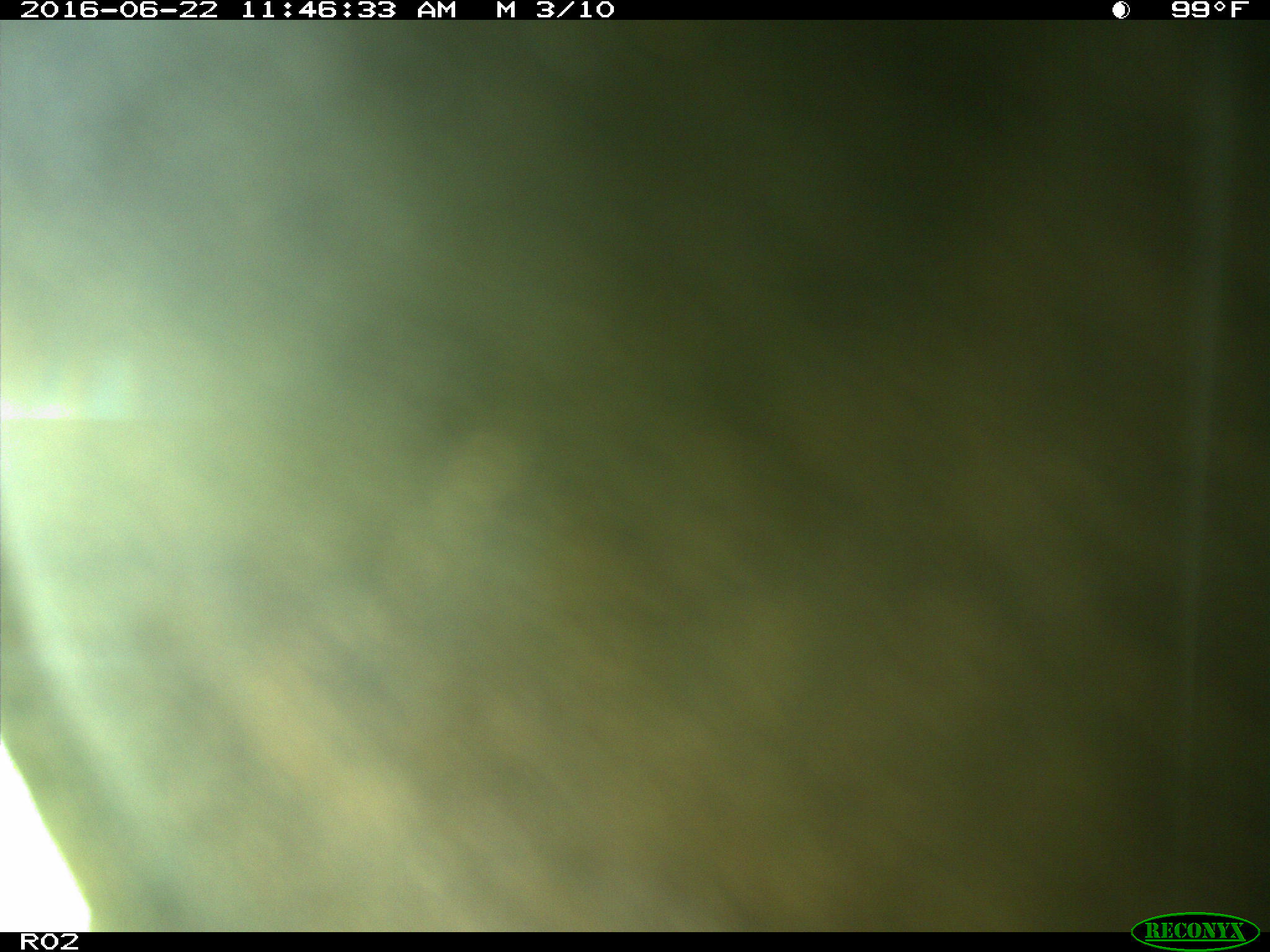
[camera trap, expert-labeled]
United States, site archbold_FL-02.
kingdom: Animalia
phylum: Chordata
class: Mammalia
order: Artiodactyla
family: Bovidae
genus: Bos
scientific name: Bos taurus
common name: domestic cow